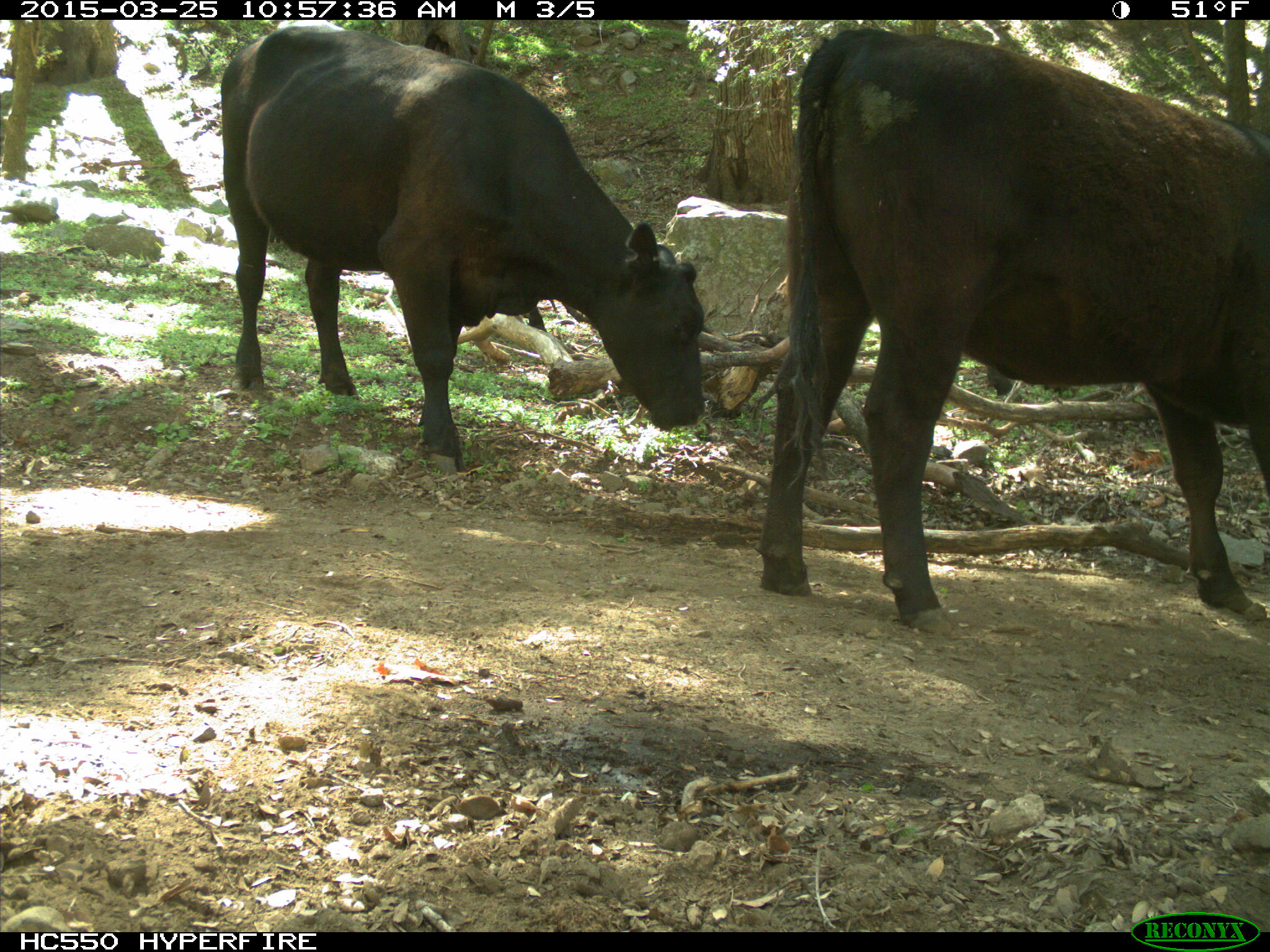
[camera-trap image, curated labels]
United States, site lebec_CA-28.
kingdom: Animalia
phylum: Chordata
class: Mammalia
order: Artiodactyla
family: Bovidae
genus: Bos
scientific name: Bos taurus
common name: domestic cow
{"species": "Bos taurus (domestic cow)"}